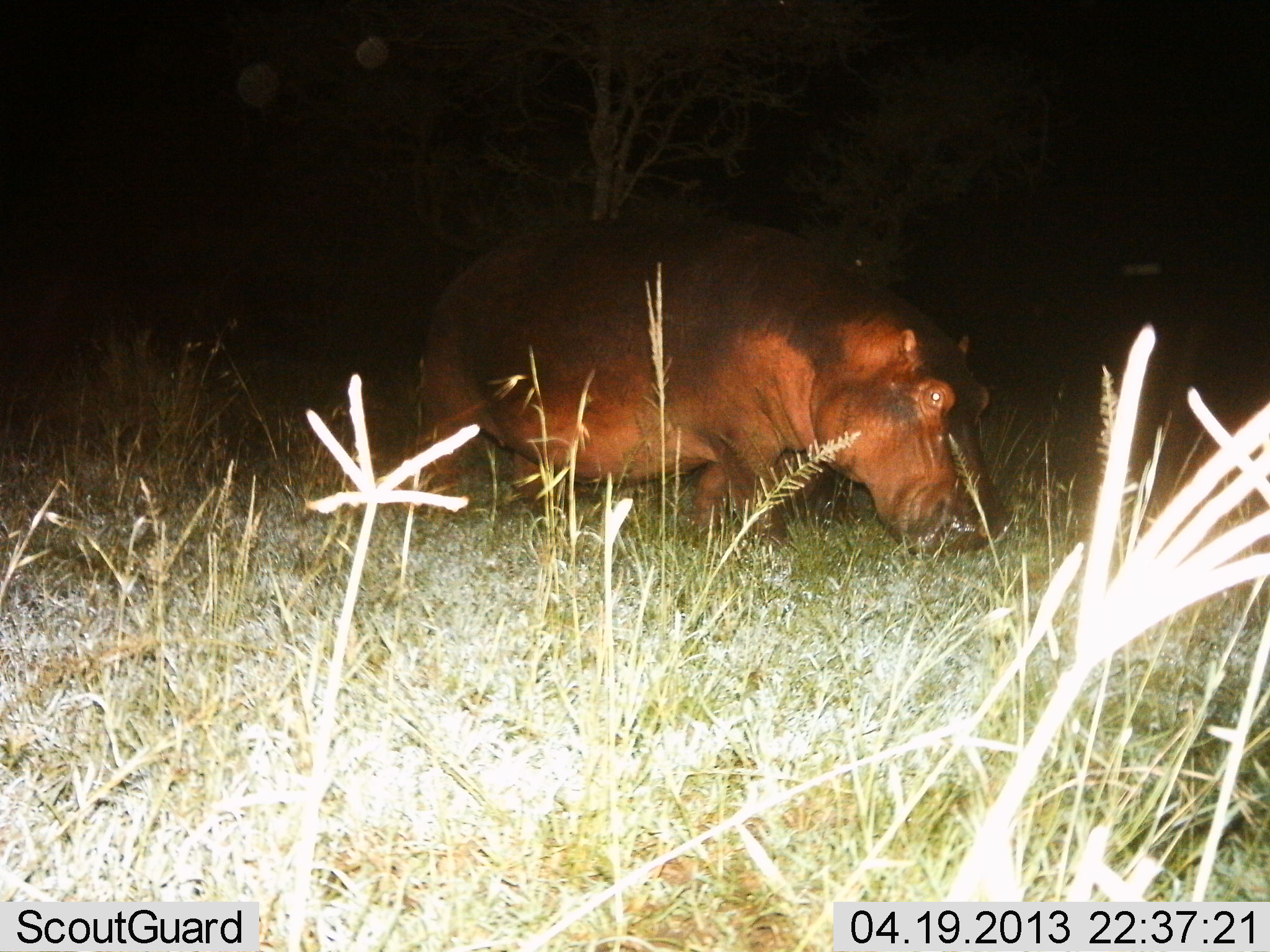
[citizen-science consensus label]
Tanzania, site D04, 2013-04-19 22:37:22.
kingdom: Animalia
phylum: Chordata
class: Mammalia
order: Artiodactyla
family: Hippopotamidae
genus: Hippopotamus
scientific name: Hippopotamus amphibius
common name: hippopotamus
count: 1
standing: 10%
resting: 0%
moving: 70%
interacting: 10%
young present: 0%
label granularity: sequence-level